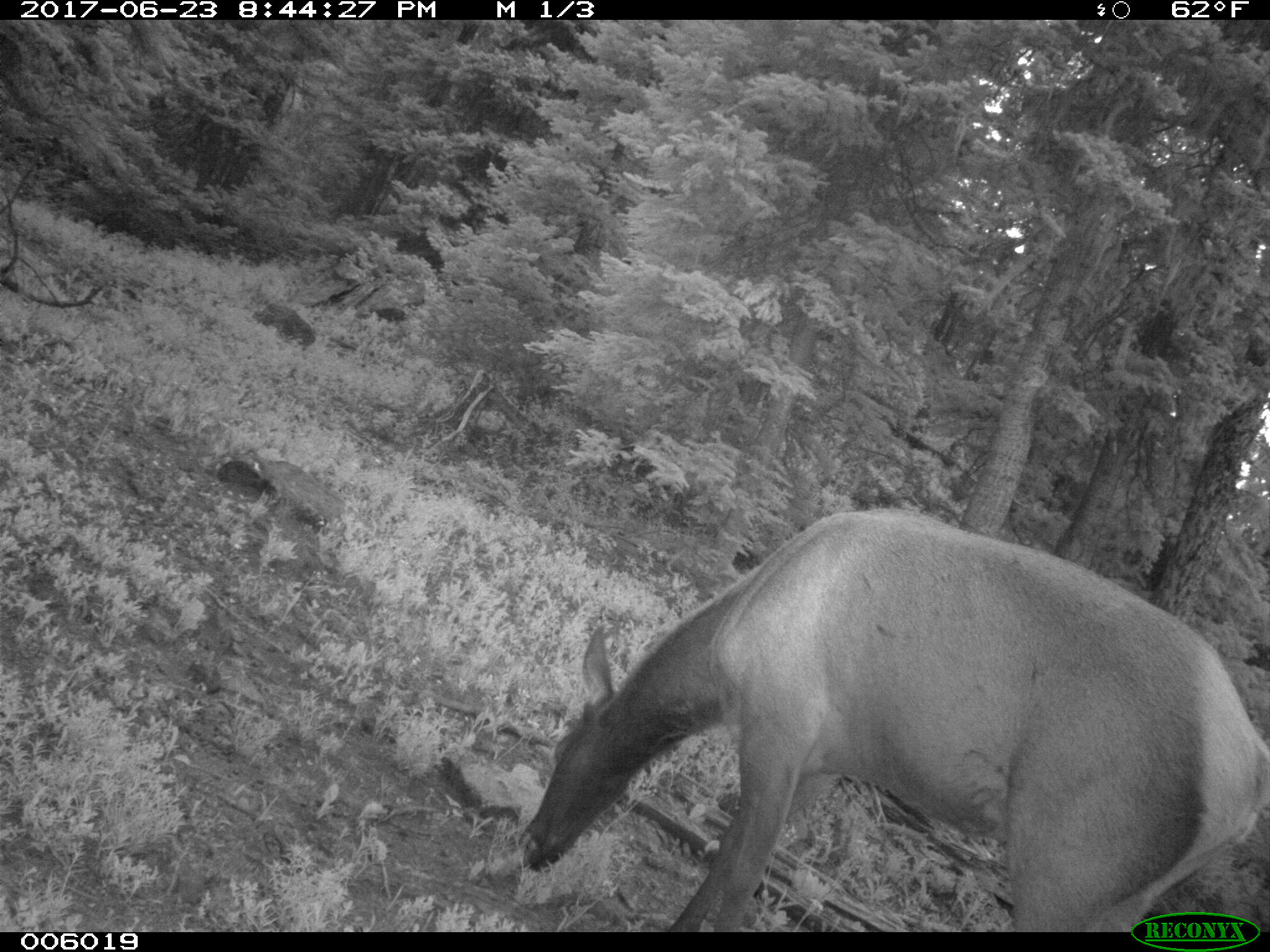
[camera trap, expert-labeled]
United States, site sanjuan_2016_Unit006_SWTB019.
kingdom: Animalia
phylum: Chordata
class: Mammalia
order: Artiodactyla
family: Cervidae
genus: Cervus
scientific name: Cervus elaphus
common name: red deer